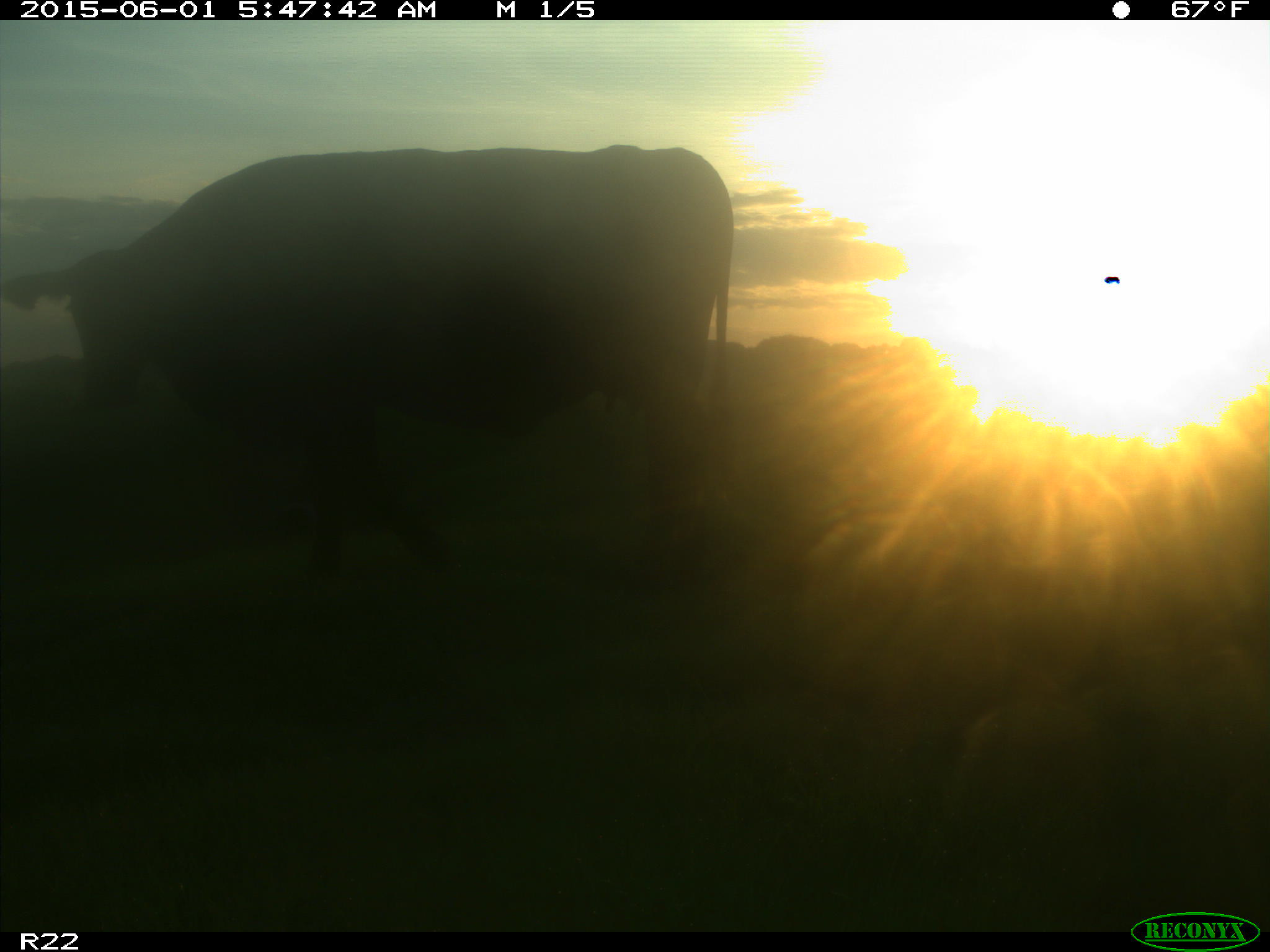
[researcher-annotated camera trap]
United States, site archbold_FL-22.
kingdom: Animalia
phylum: Chordata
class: Mammalia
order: Artiodactyla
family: Bovidae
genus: Bos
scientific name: Bos taurus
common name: domestic cow